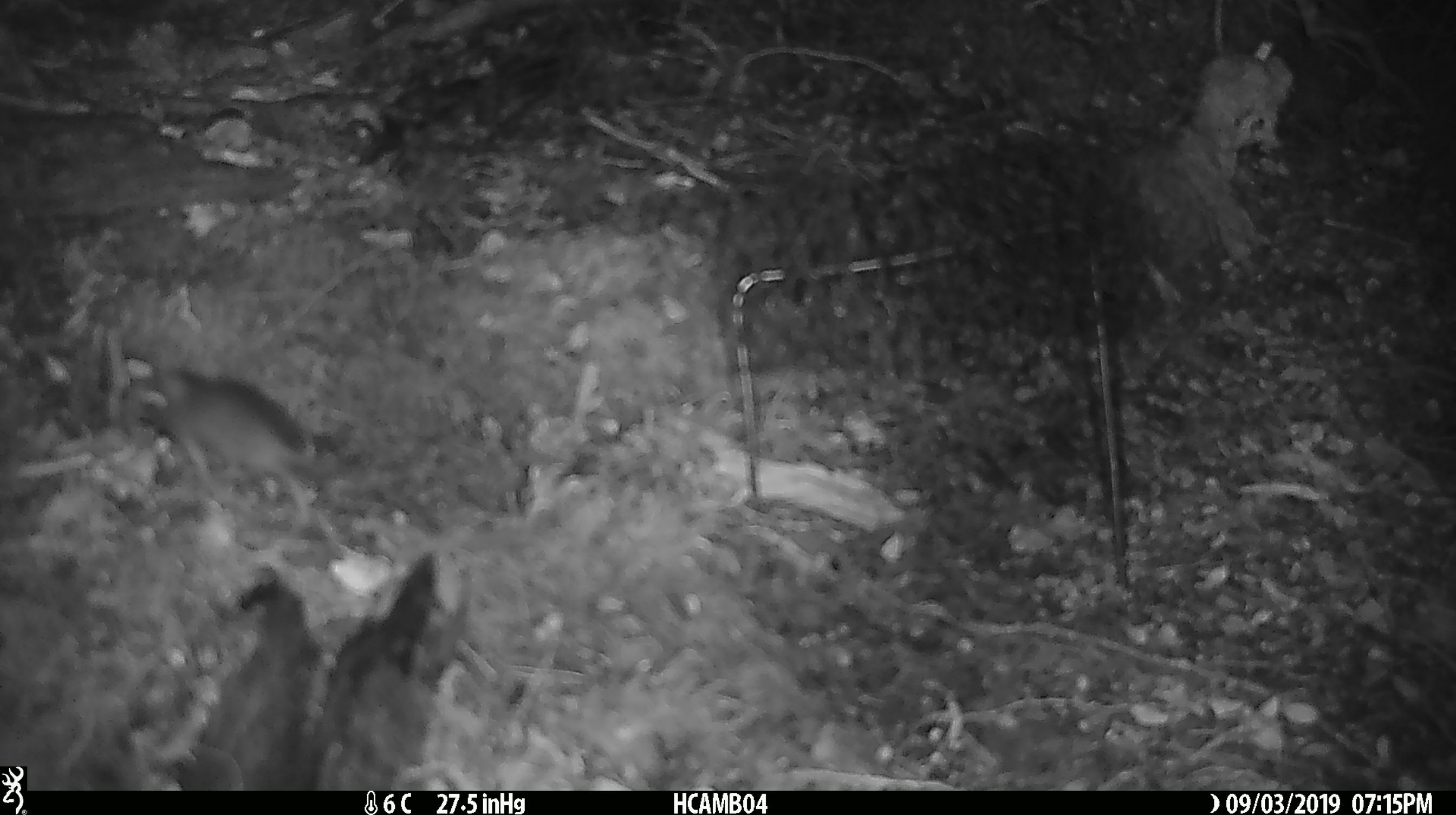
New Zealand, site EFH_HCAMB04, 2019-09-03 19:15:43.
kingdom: Animalia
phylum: Chordata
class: Mammalia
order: Rodentia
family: Muridae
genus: Mus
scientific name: Mus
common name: mouse